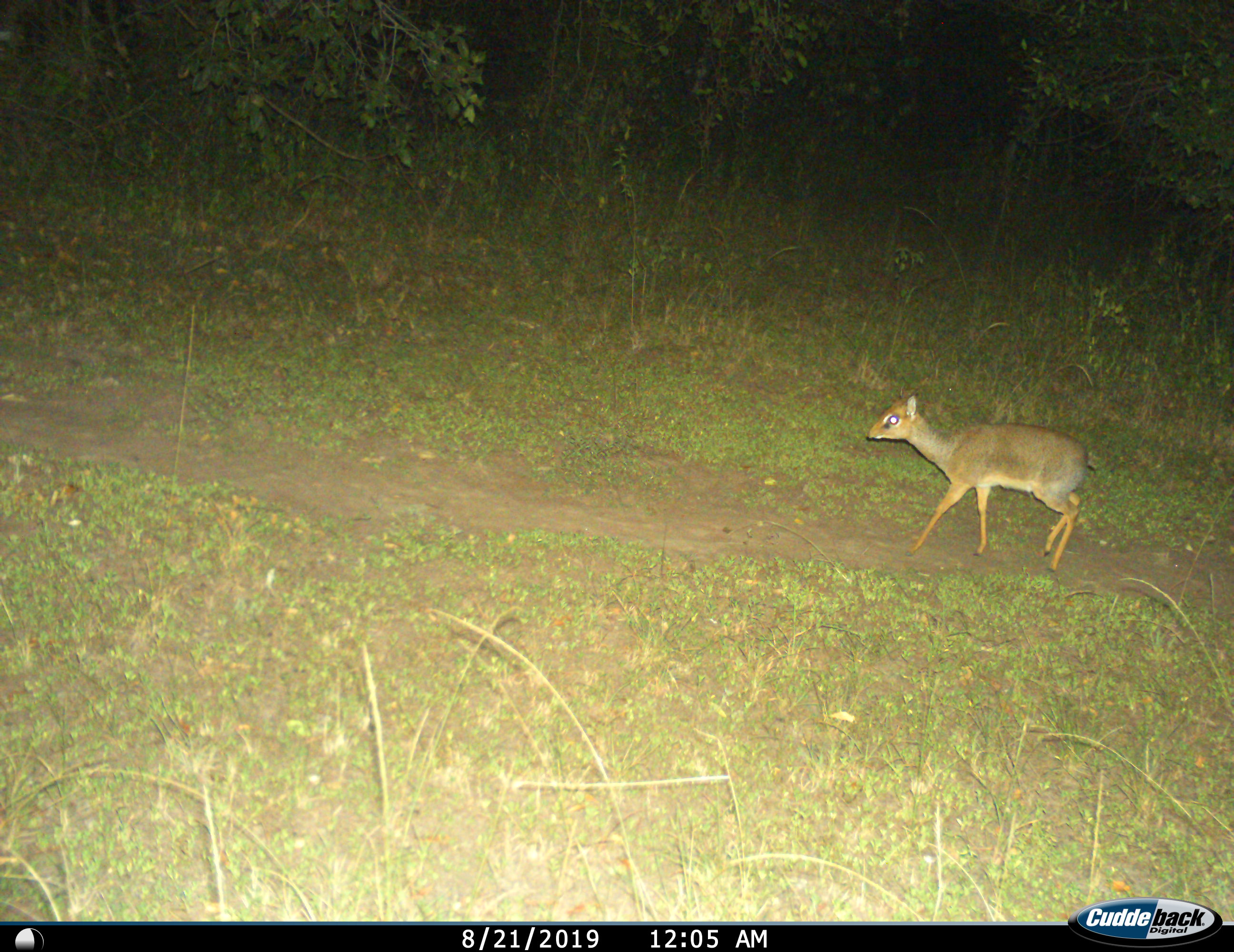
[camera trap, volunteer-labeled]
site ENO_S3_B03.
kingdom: Animalia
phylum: Chordata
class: Mammalia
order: Artiodactyla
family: Bovidae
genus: Madoqua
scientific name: Madoqua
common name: dik-dik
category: dikdik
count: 1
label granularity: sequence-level